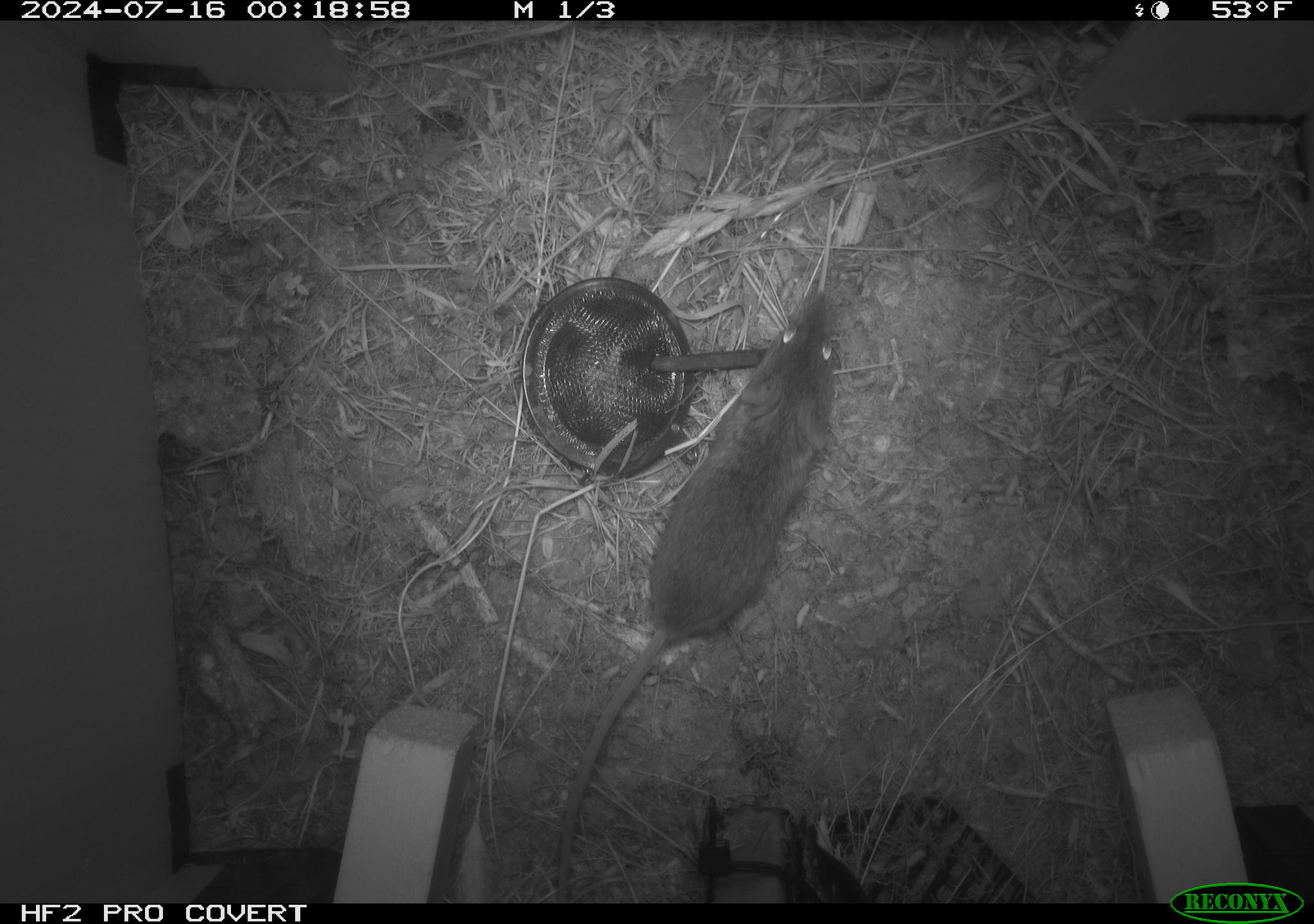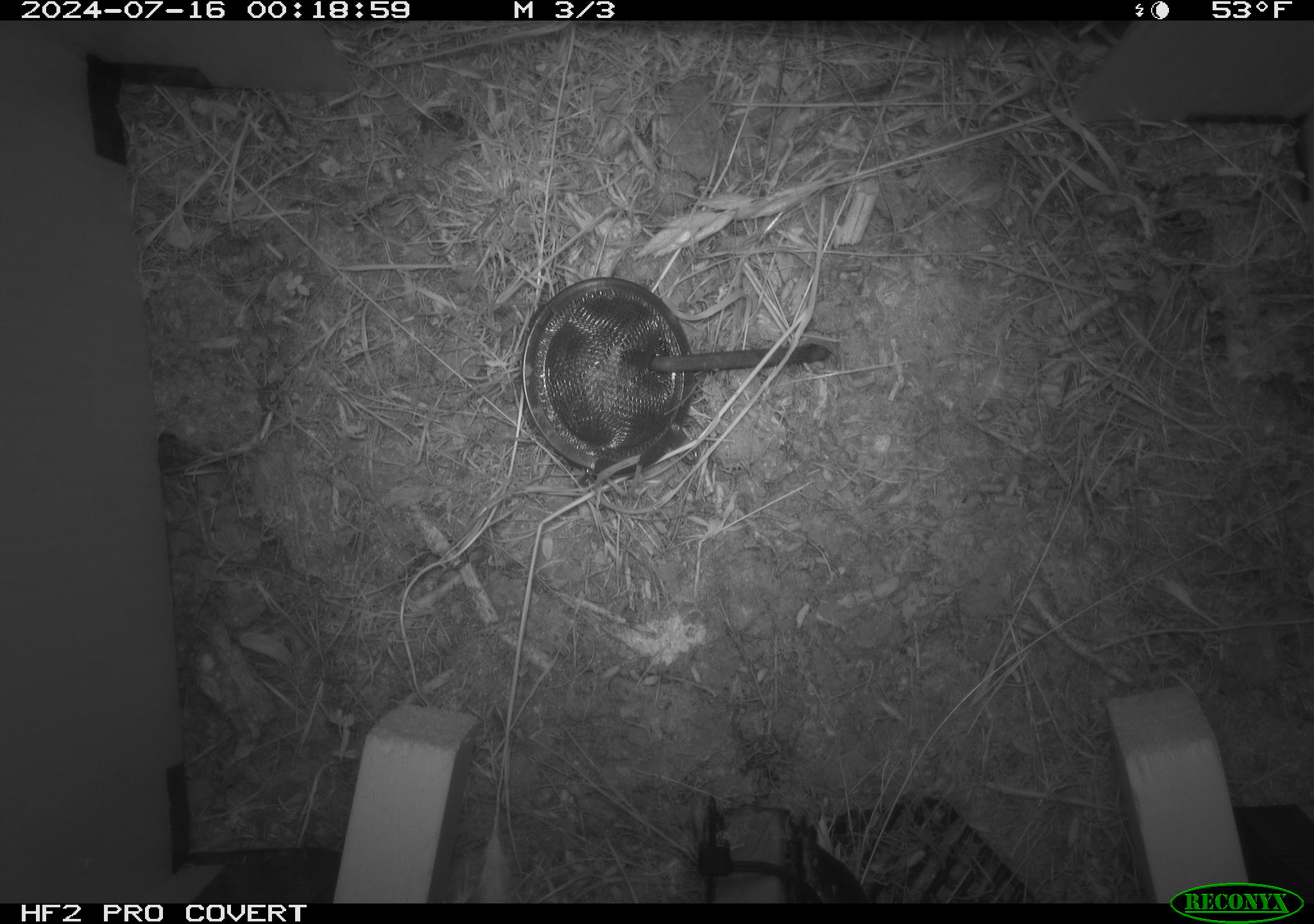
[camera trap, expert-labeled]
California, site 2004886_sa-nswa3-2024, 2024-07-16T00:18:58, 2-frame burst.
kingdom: Animalia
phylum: Chordata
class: Mammalia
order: Rodentia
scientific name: Rodentia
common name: rodent